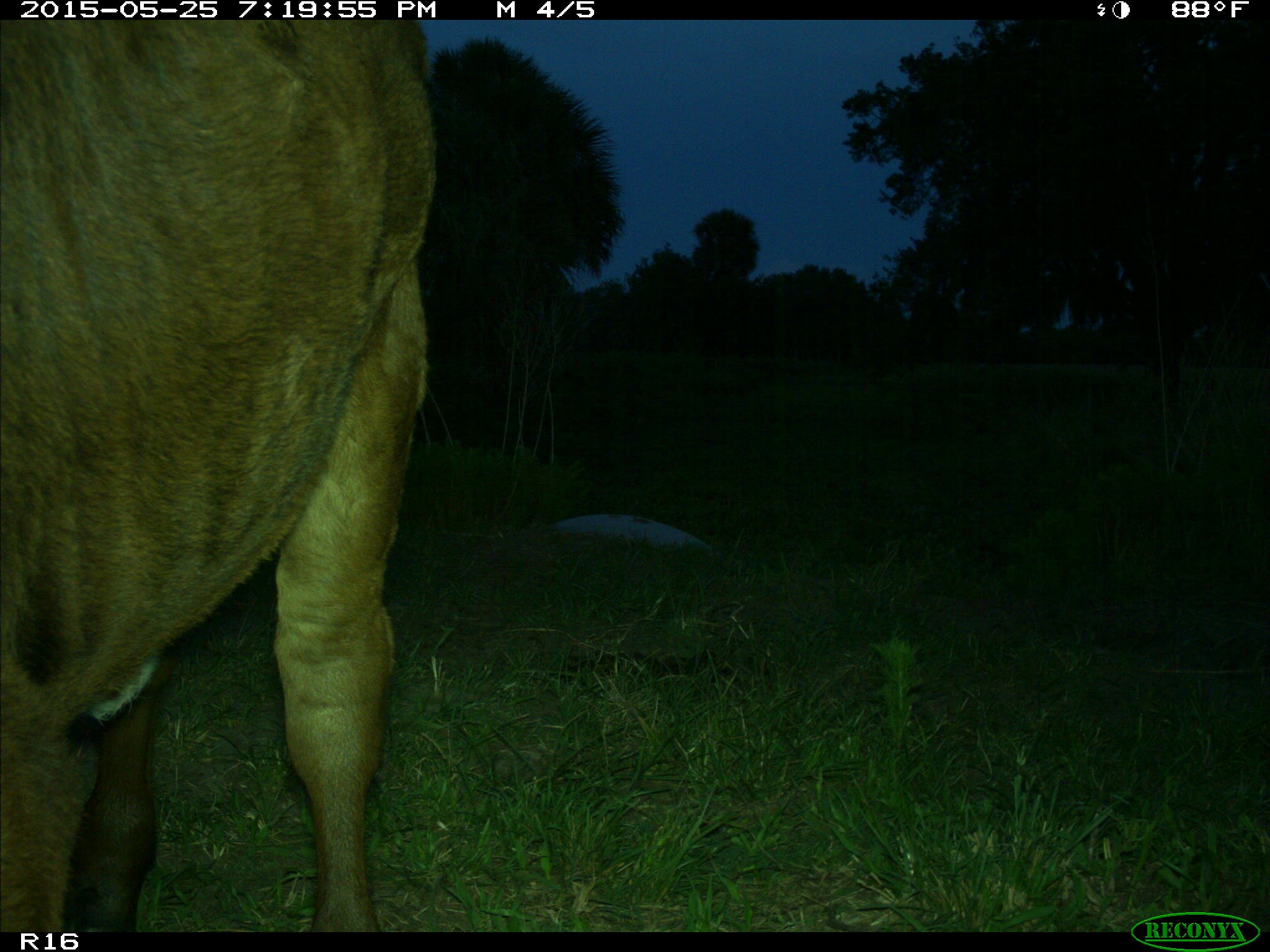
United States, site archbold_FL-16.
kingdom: Animalia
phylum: Chordata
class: Mammalia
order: Artiodactyla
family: Bovidae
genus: Bos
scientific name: Bos taurus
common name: domestic cow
Bos taurus (domestic cow).